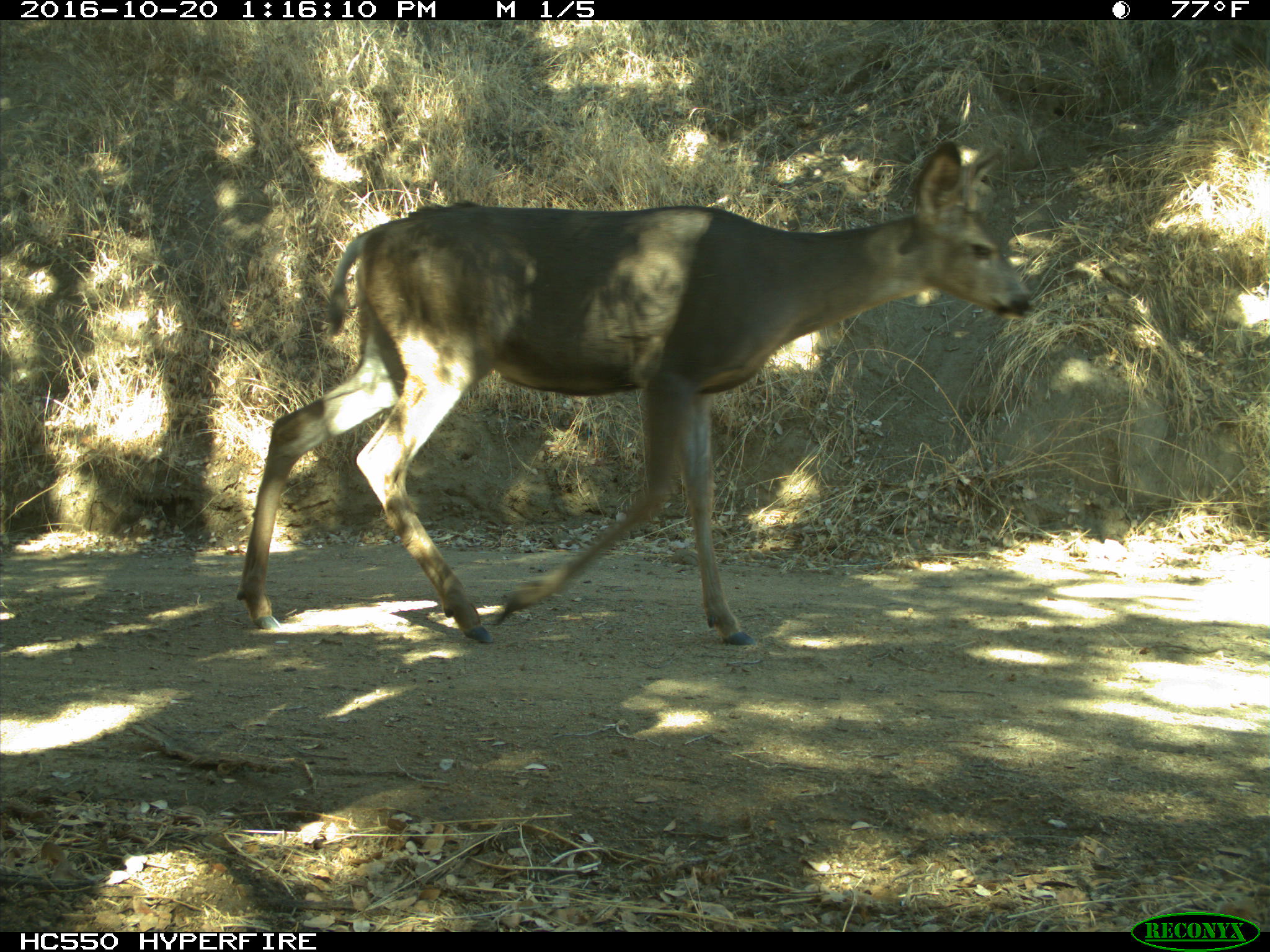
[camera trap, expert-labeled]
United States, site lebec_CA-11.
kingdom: Animalia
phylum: Chordata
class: Mammalia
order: Artiodactyla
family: Cervidae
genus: Odocoileus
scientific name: Odocoileus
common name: deer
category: unidentified deer